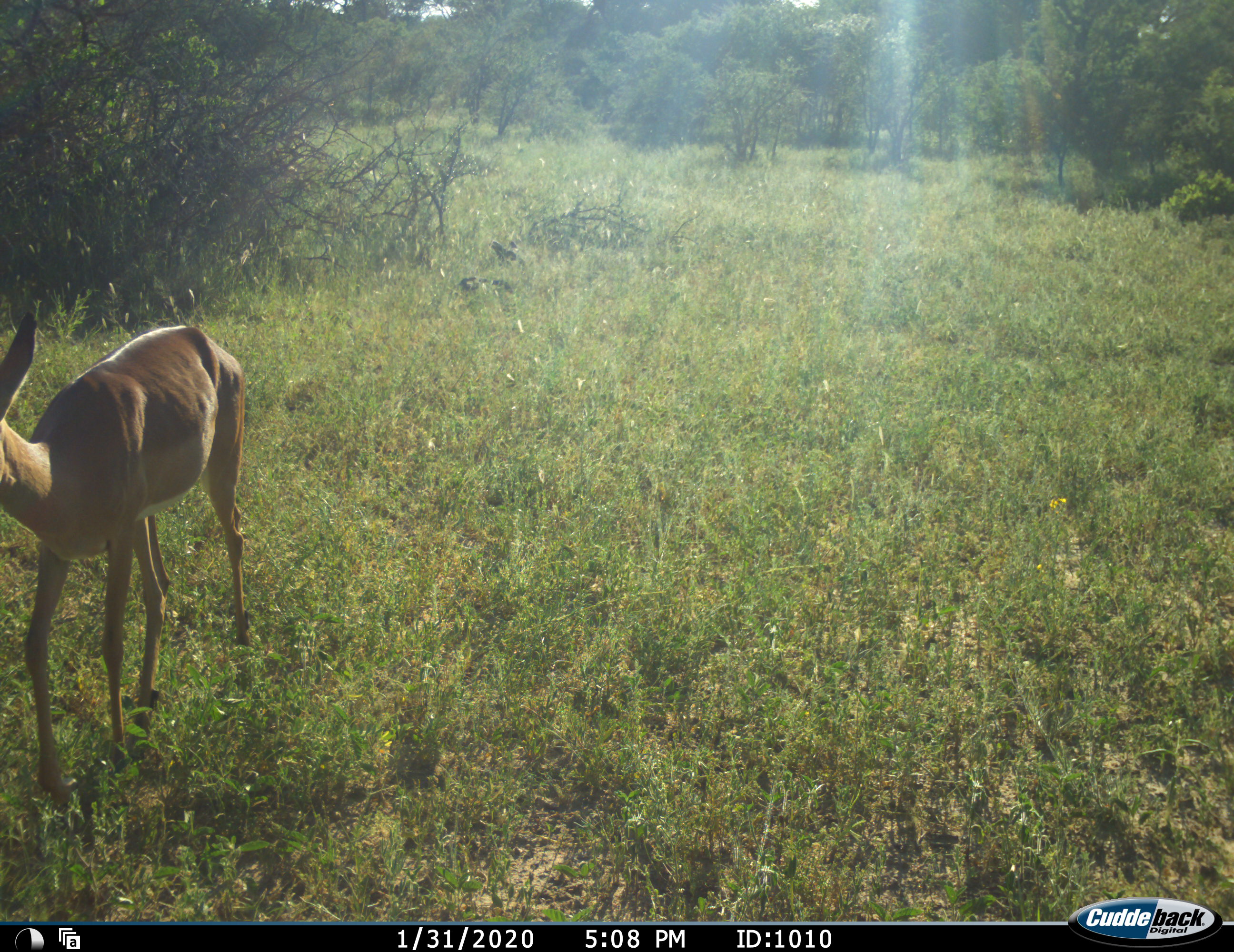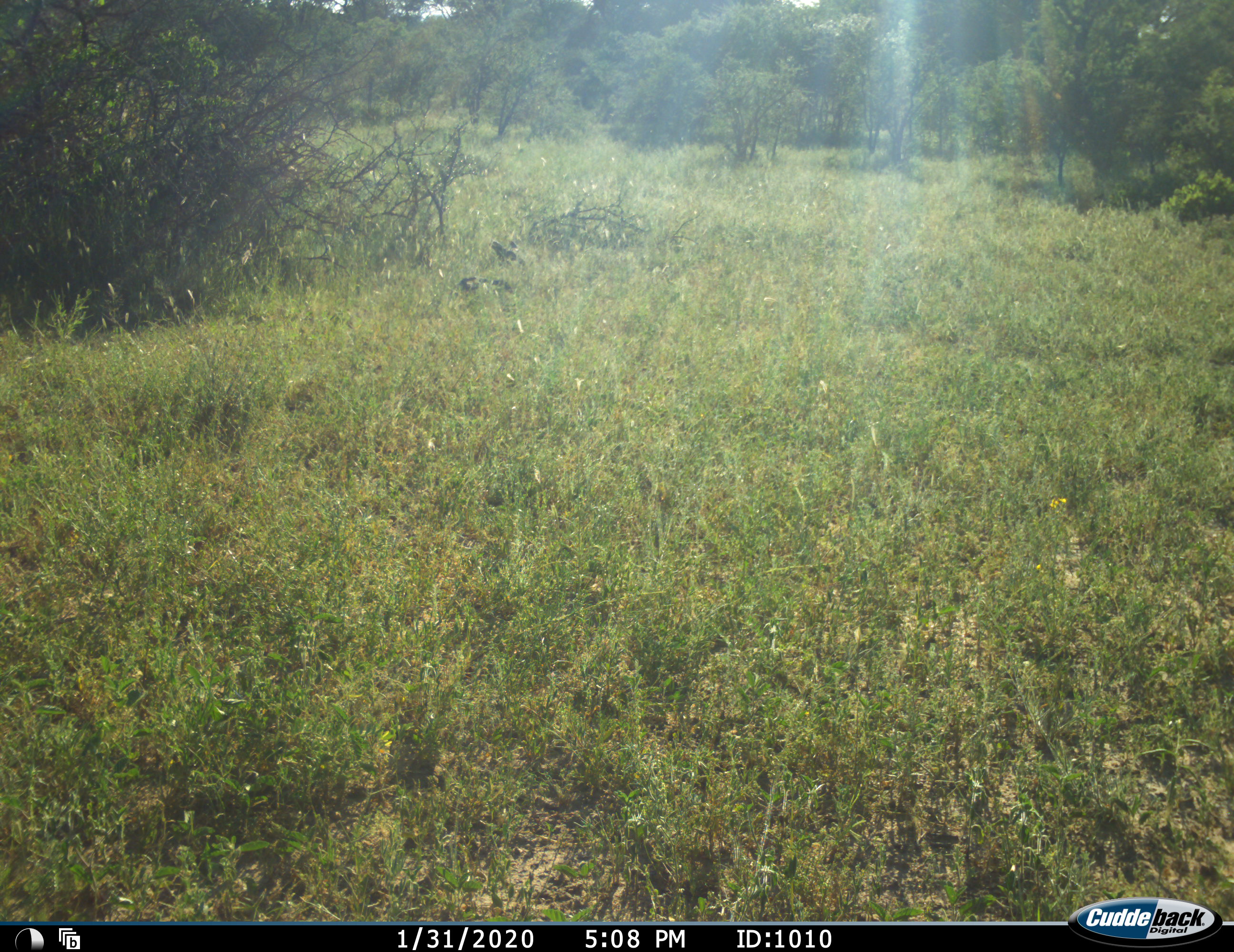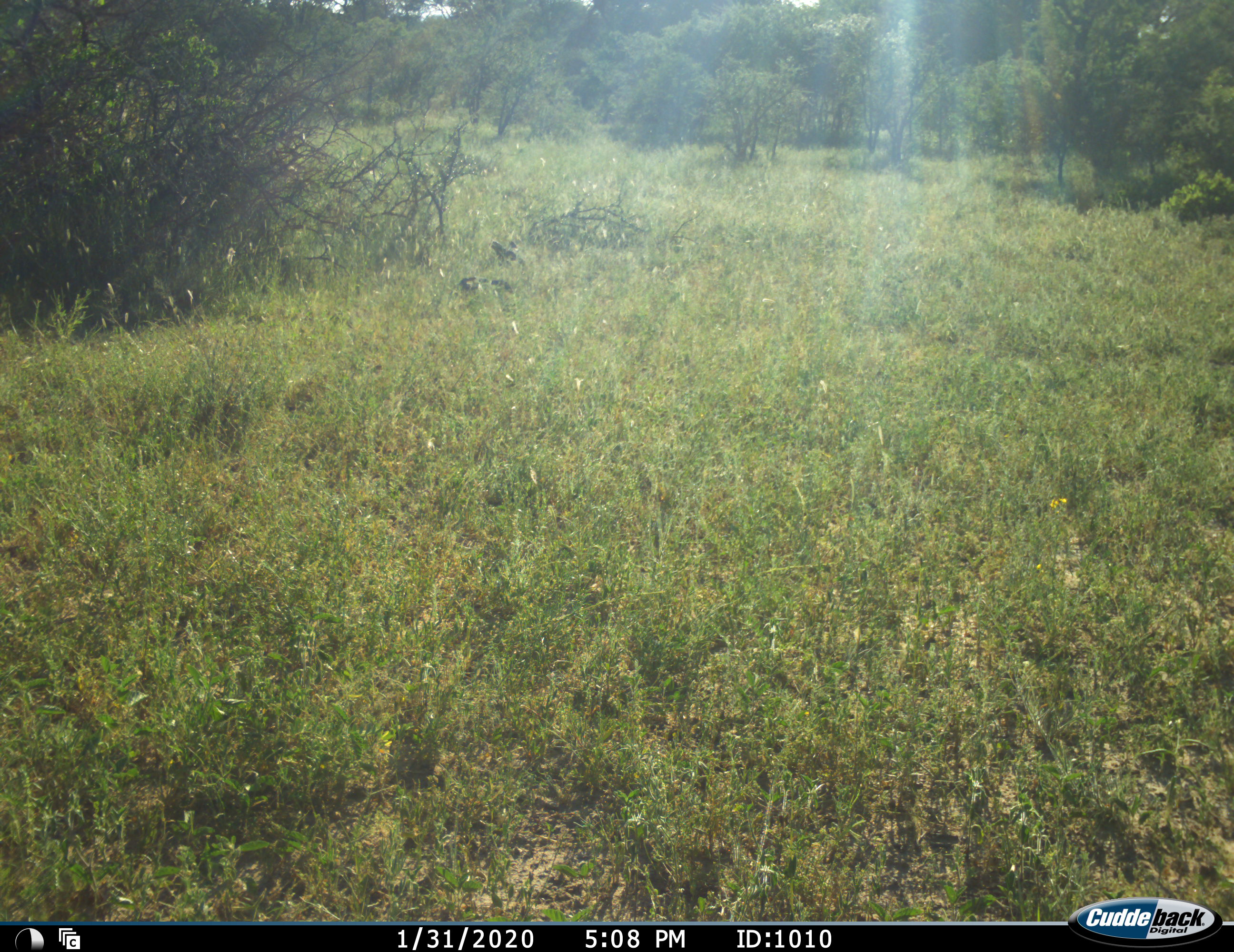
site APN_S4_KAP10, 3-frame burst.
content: unidentified animal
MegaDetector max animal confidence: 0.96